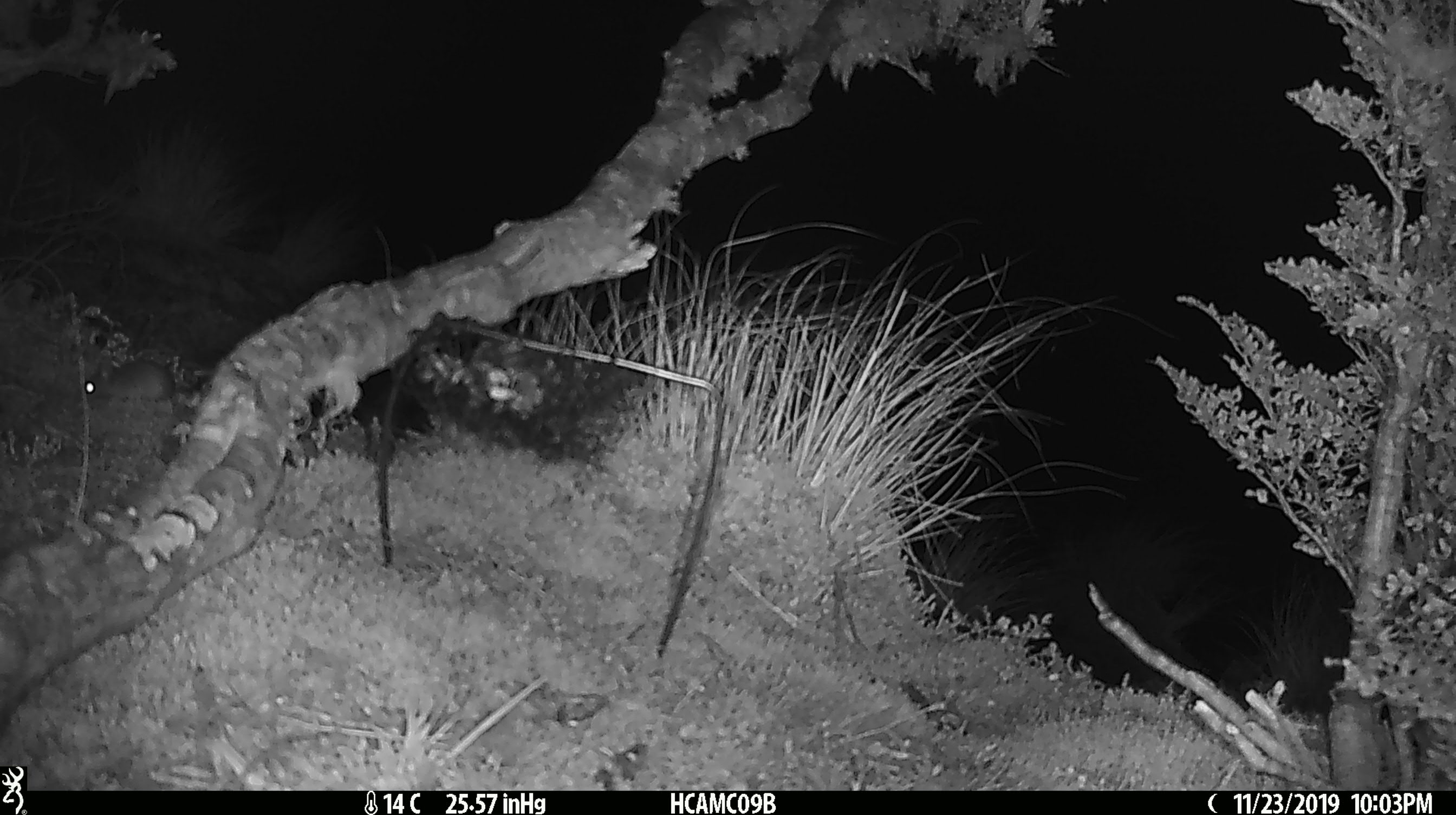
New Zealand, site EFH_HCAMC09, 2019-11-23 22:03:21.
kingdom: Animalia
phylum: Chordata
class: Mammalia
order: Rodentia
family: Muridae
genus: Mus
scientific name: Mus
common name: mouse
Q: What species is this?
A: Mouse (Mus).